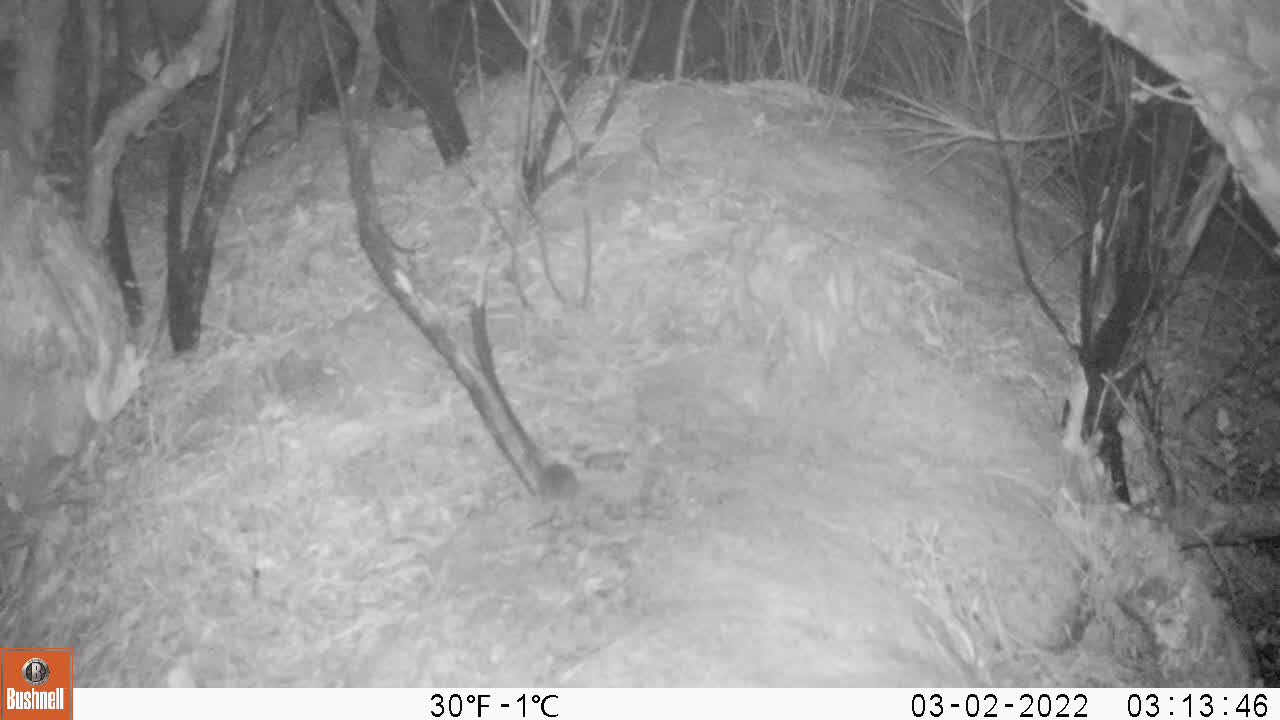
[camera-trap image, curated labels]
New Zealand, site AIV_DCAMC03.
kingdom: Animalia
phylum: Chordata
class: Mammalia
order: Rodentia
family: Muridae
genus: Mus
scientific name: Mus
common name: mouse